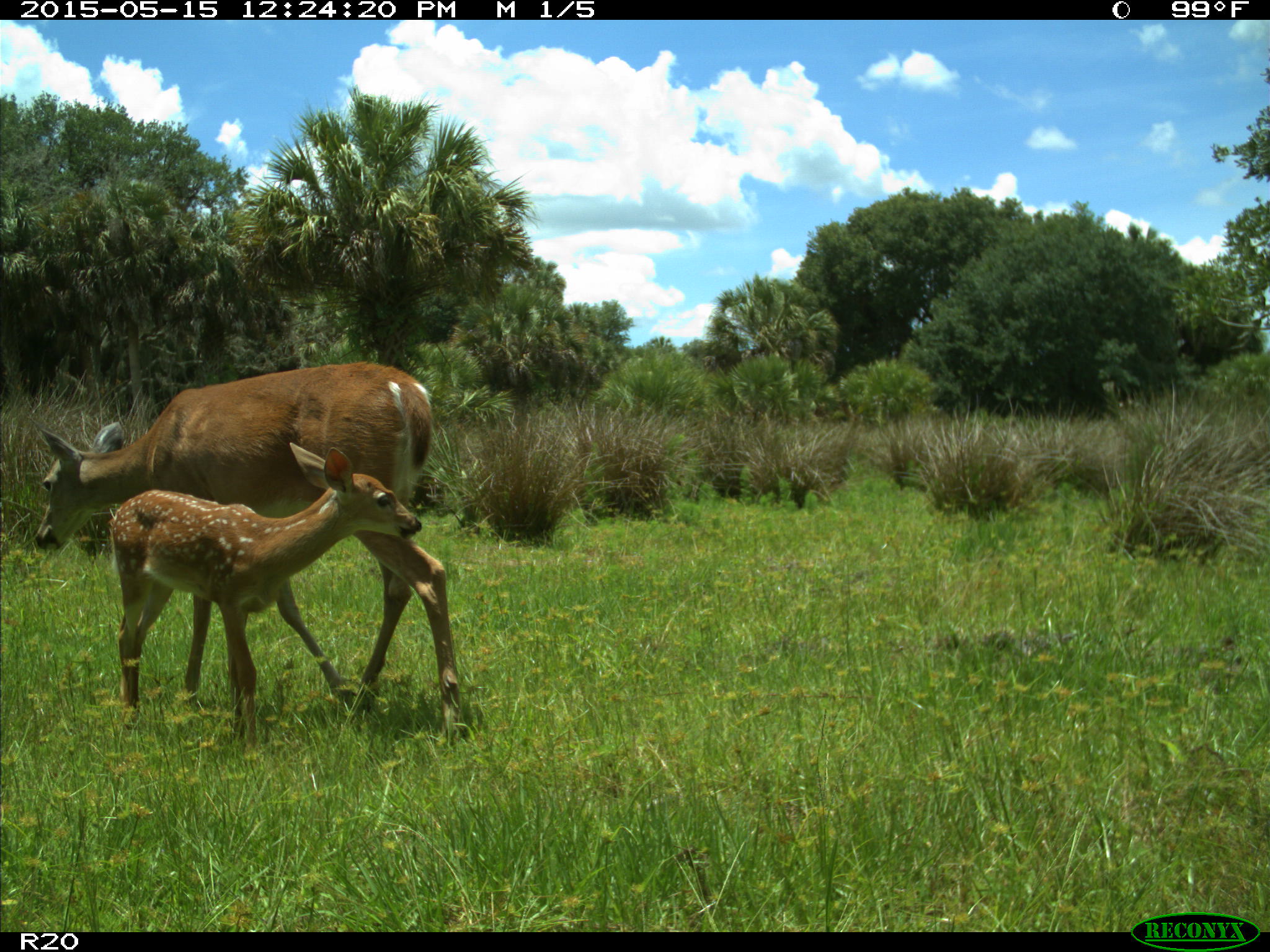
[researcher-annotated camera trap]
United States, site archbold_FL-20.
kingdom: Animalia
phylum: Chordata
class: Mammalia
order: Artiodactyla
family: Cervidae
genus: Odocoileus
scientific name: Odocoileus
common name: deer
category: unidentified deer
Unidentified deer (deer) (Odocoileus).